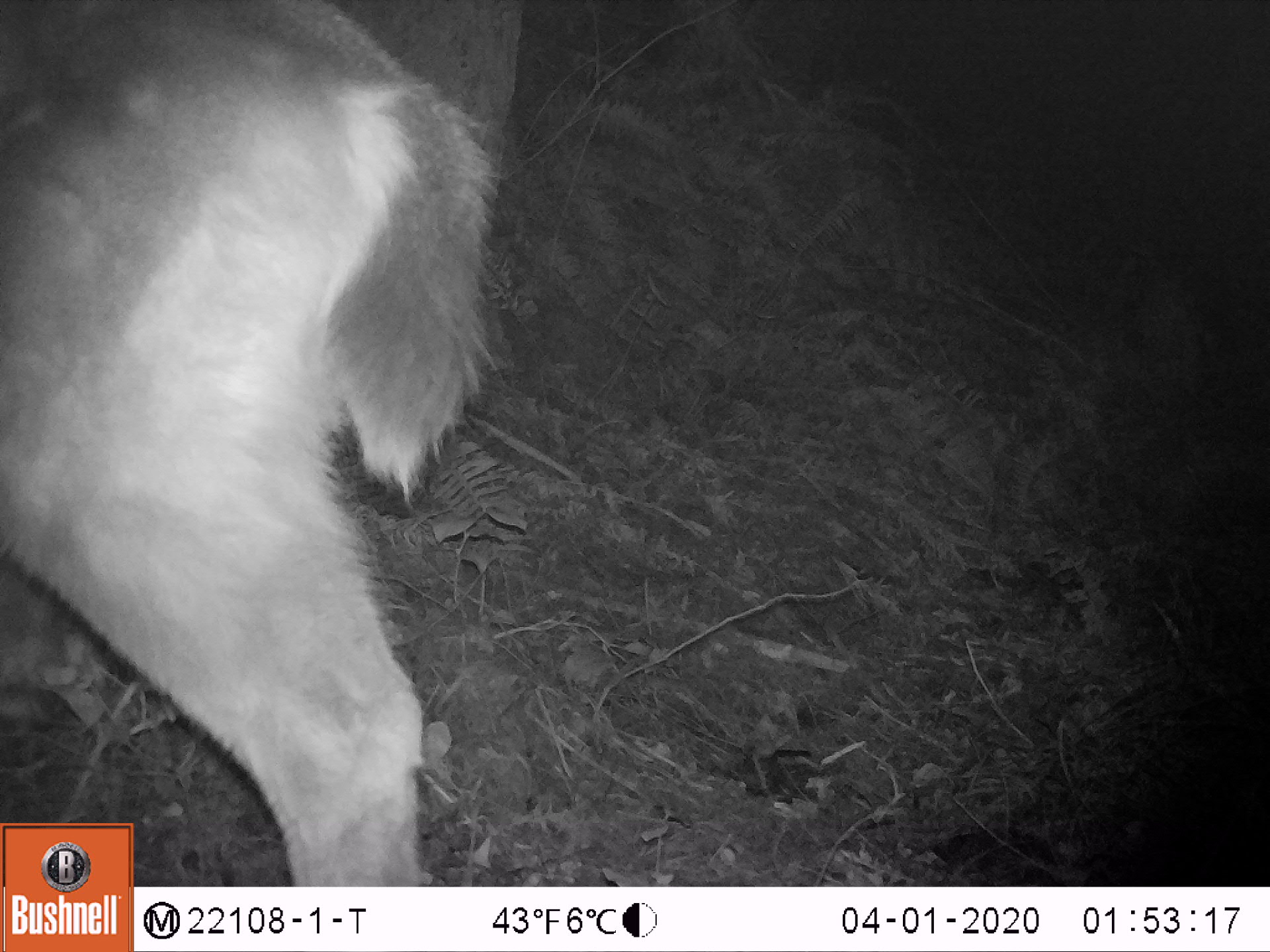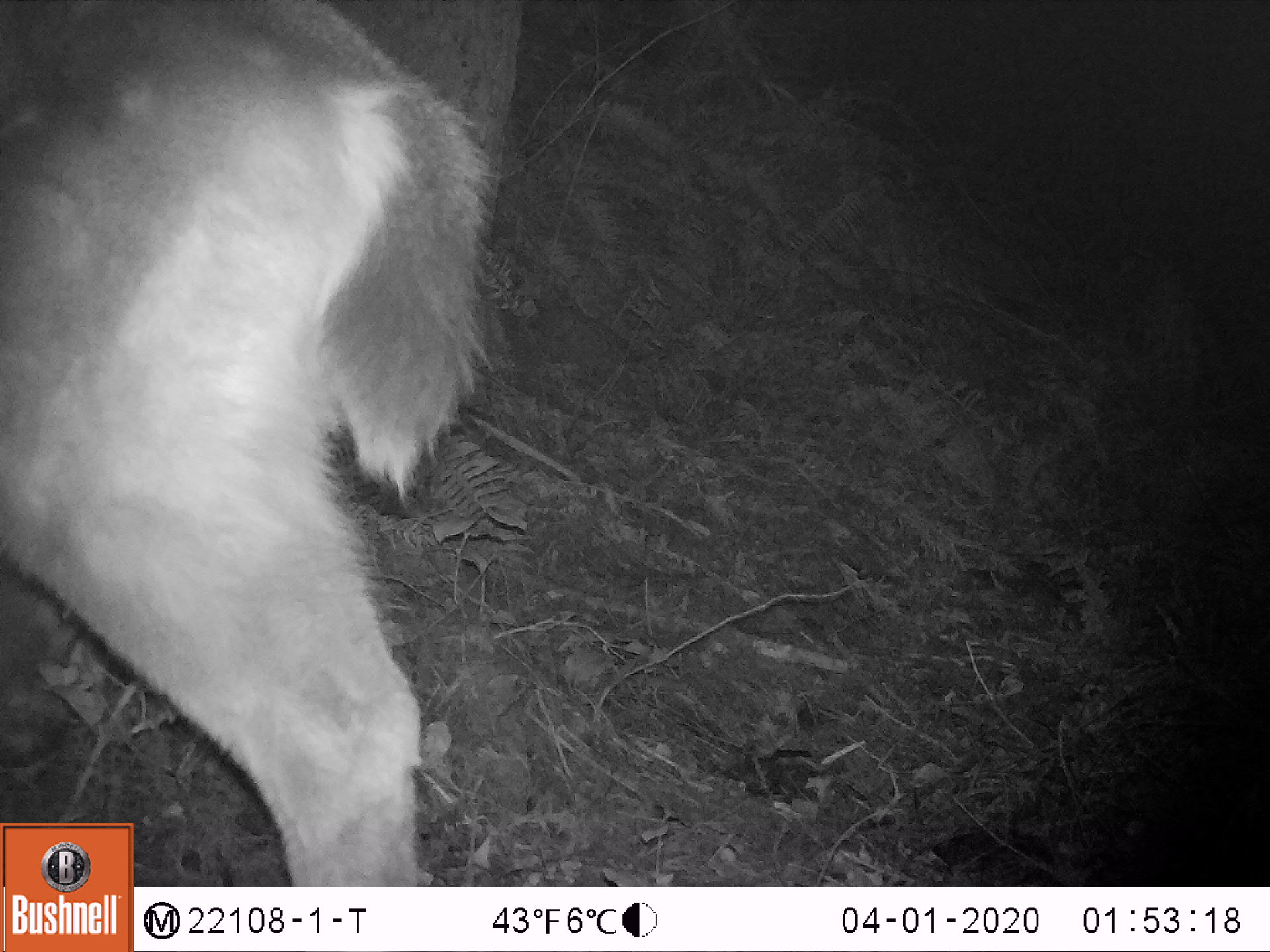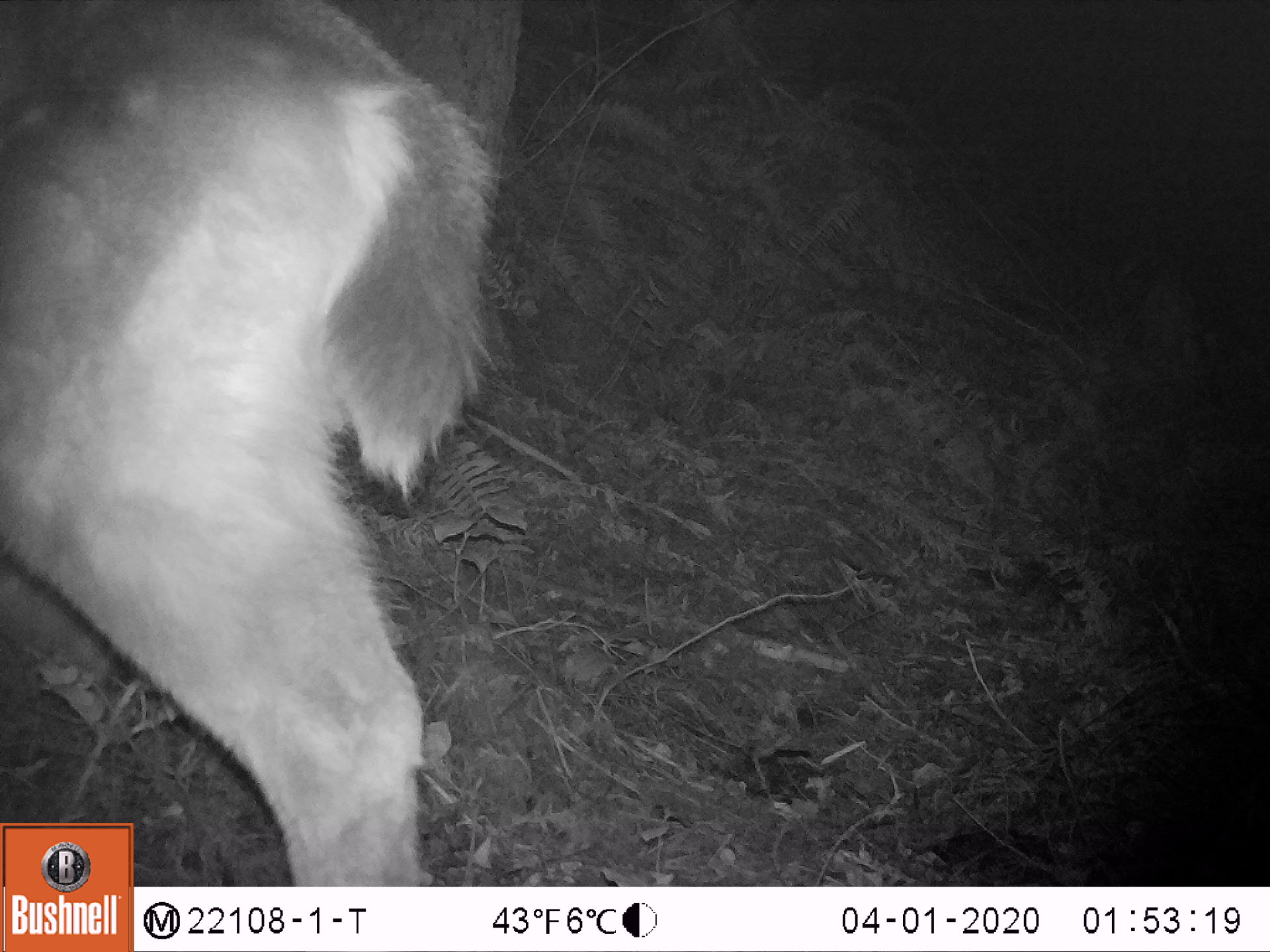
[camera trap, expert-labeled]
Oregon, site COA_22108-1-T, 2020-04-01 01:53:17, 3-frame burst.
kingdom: Animalia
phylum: Chordata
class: Mammalia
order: Artiodactyla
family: Cervidae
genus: Odocoileus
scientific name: Odocoileus hemionus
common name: black-tailed deer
Black-tailed deer (Odocoileus hemionus).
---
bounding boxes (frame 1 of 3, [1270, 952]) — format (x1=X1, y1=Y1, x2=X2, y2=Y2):
black-tailed deer: (x1=0, y1=0, x2=514, y2=819)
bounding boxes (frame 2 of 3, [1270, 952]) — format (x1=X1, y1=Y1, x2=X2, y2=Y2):
black-tailed deer: (x1=0, y1=0, x2=512, y2=822)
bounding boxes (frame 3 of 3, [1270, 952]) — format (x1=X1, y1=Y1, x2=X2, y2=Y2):
black-tailed deer: (x1=0, y1=0, x2=530, y2=819)